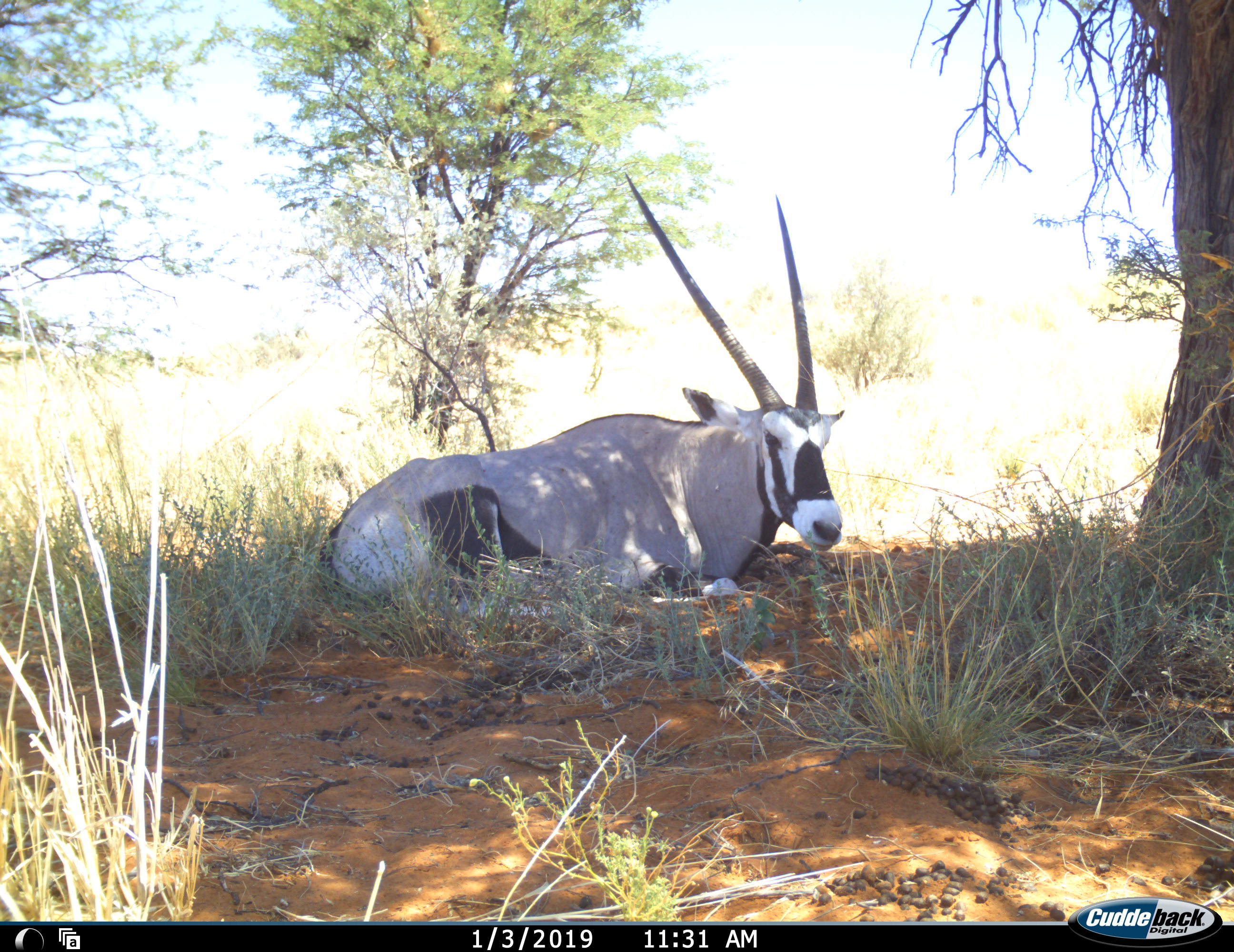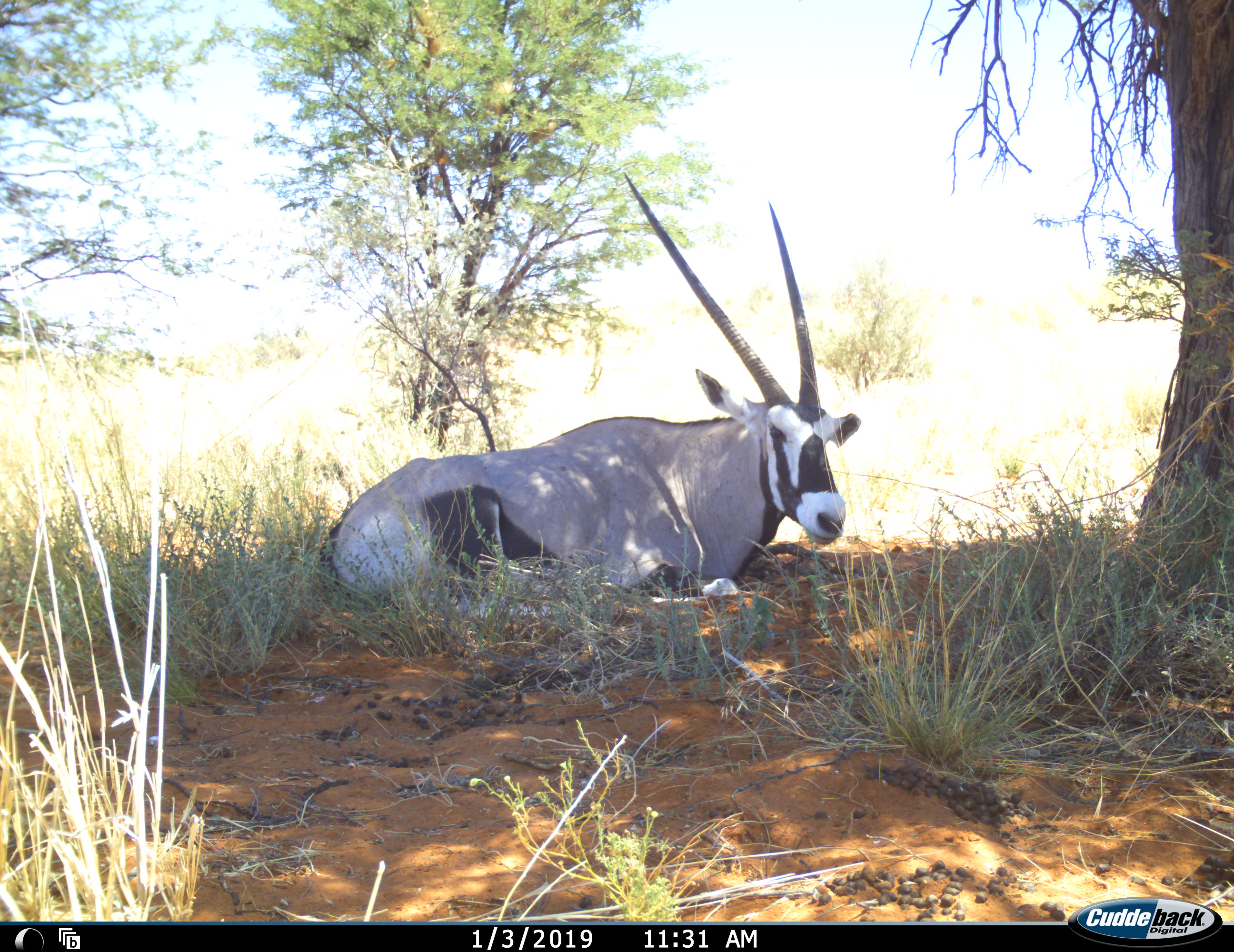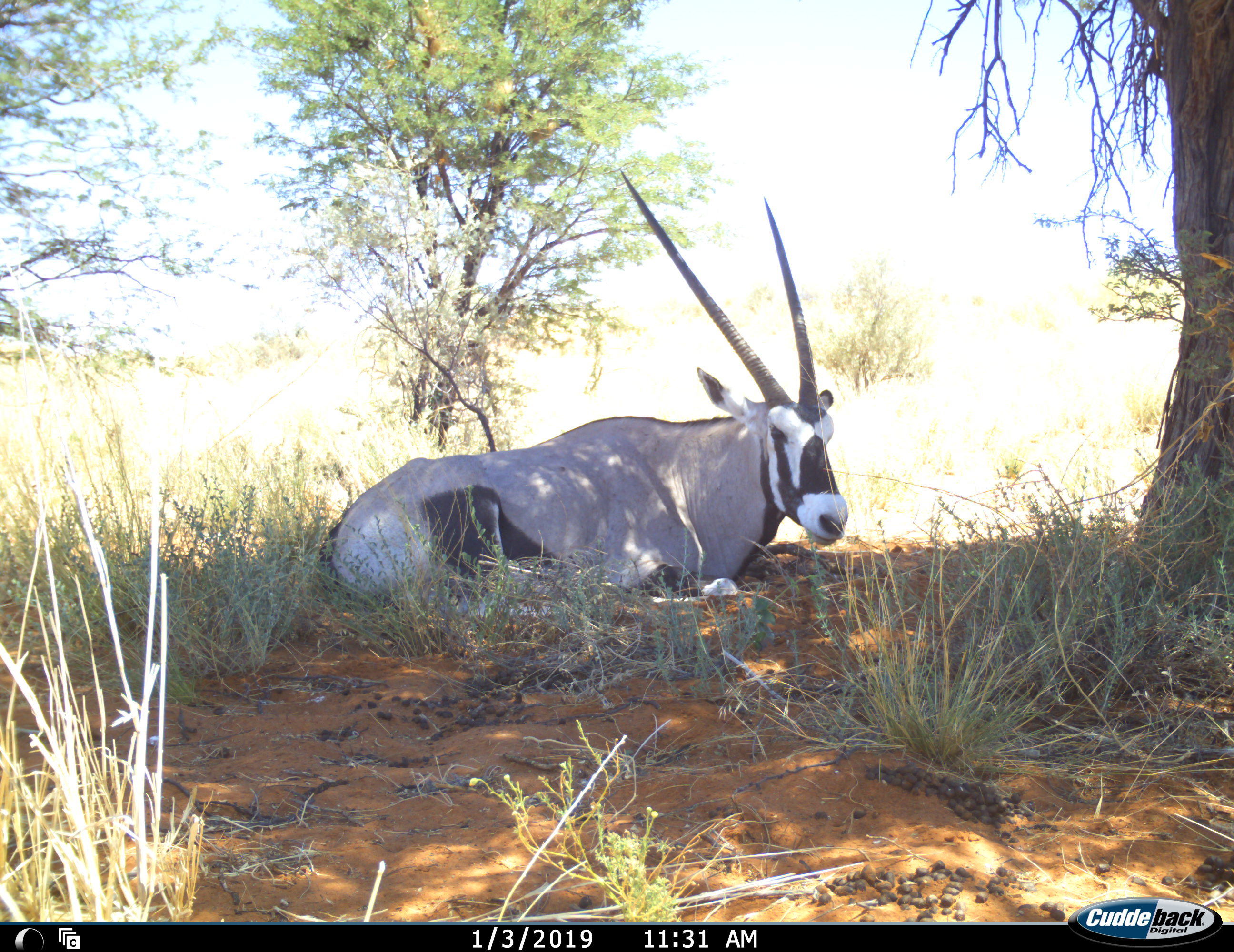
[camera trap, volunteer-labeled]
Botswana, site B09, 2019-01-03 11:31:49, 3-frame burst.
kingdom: Animalia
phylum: Chordata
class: Mammalia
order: Artiodactyla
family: Bovidae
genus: Oryx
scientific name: Oryx gazella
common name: gemsbok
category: gemsbokoryx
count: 1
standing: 0%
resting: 100%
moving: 0%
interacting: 0%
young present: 0%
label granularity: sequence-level